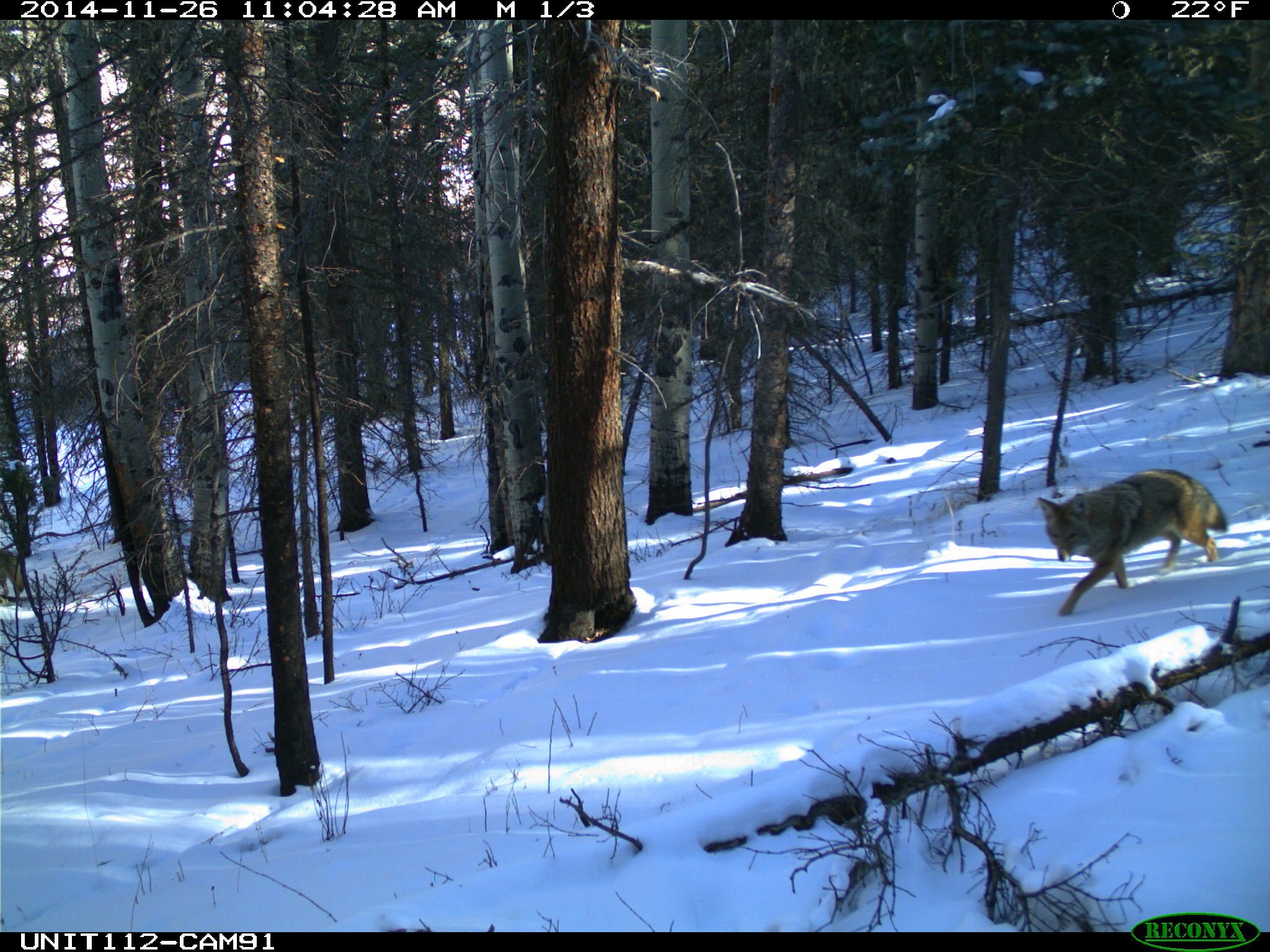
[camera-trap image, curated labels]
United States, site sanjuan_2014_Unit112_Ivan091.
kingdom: Animalia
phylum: Chordata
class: Mammalia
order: Carnivora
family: Canidae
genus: Canis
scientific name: Canis latrans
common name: coyote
Canis latrans (coyote).